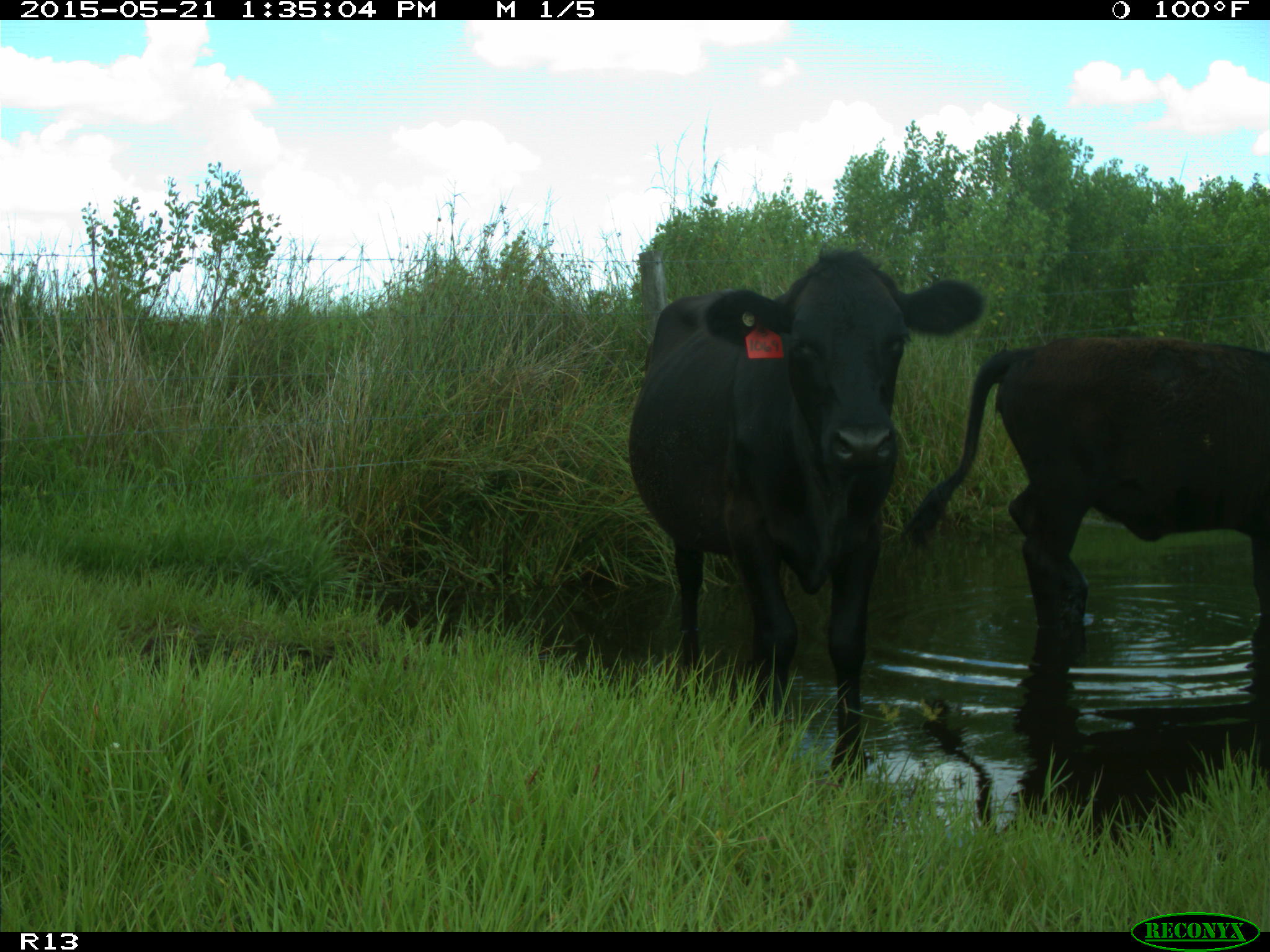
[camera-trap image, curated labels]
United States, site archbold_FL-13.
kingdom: Animalia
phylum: Chordata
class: Mammalia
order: Artiodactyla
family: Bovidae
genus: Bos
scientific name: Bos taurus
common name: domestic cow